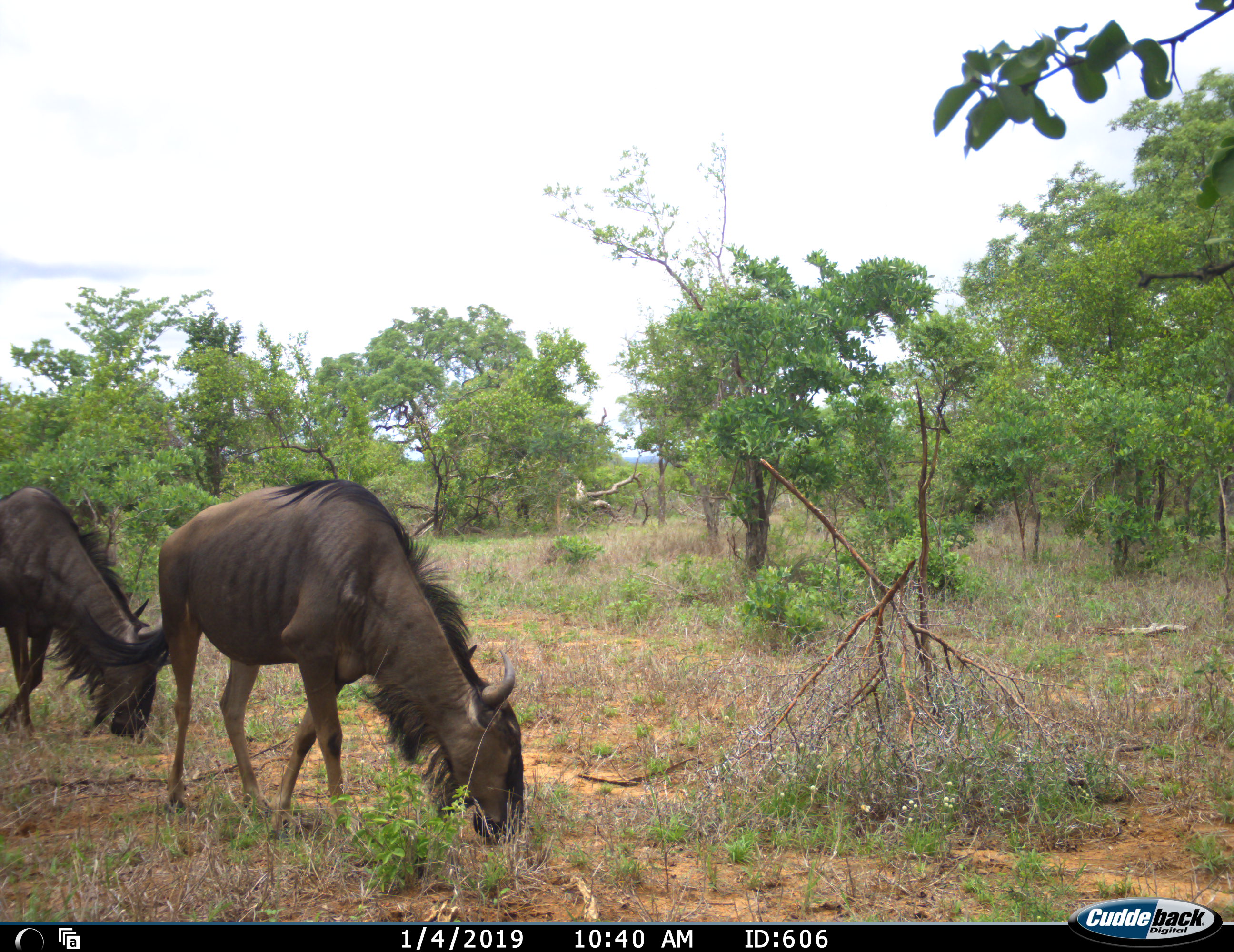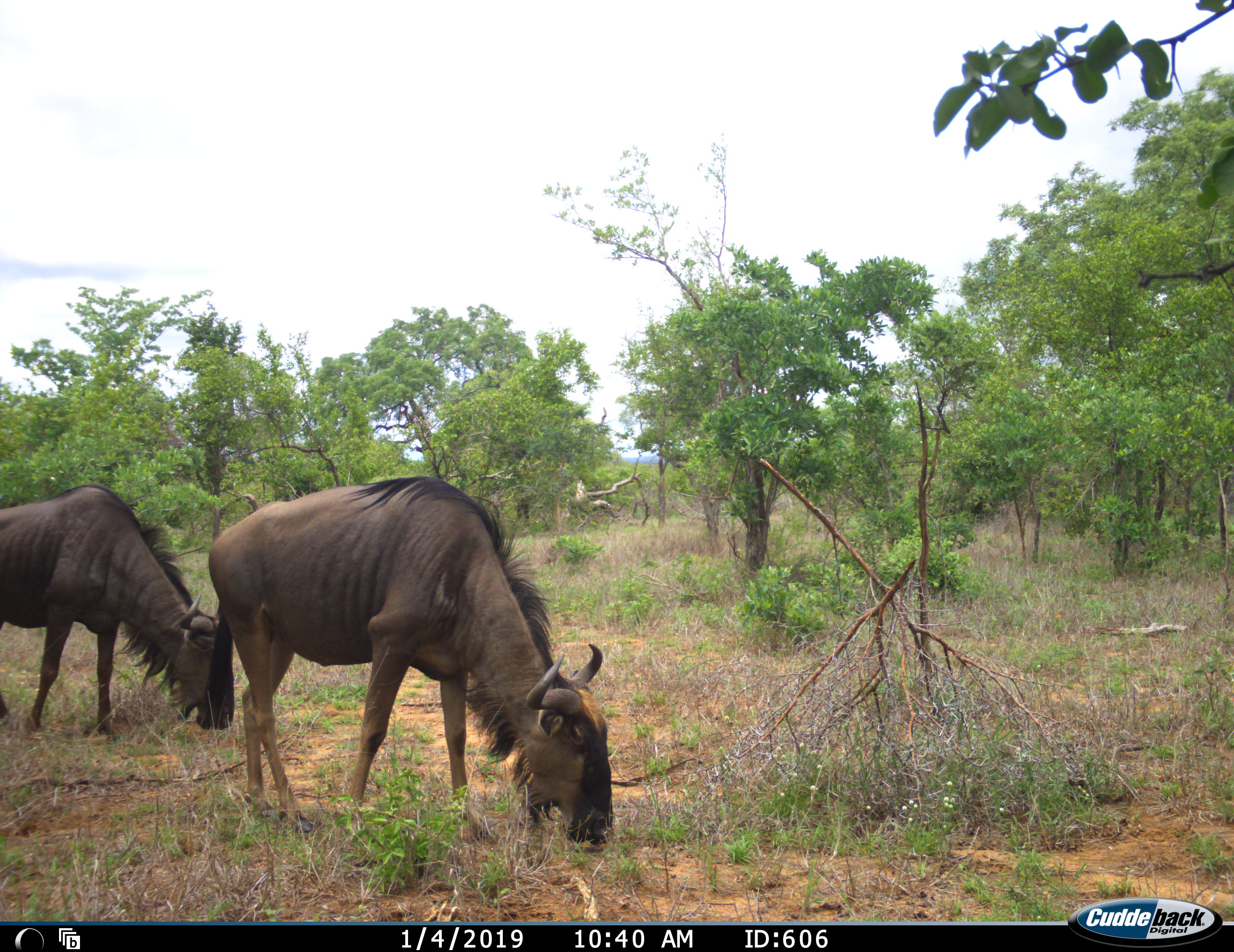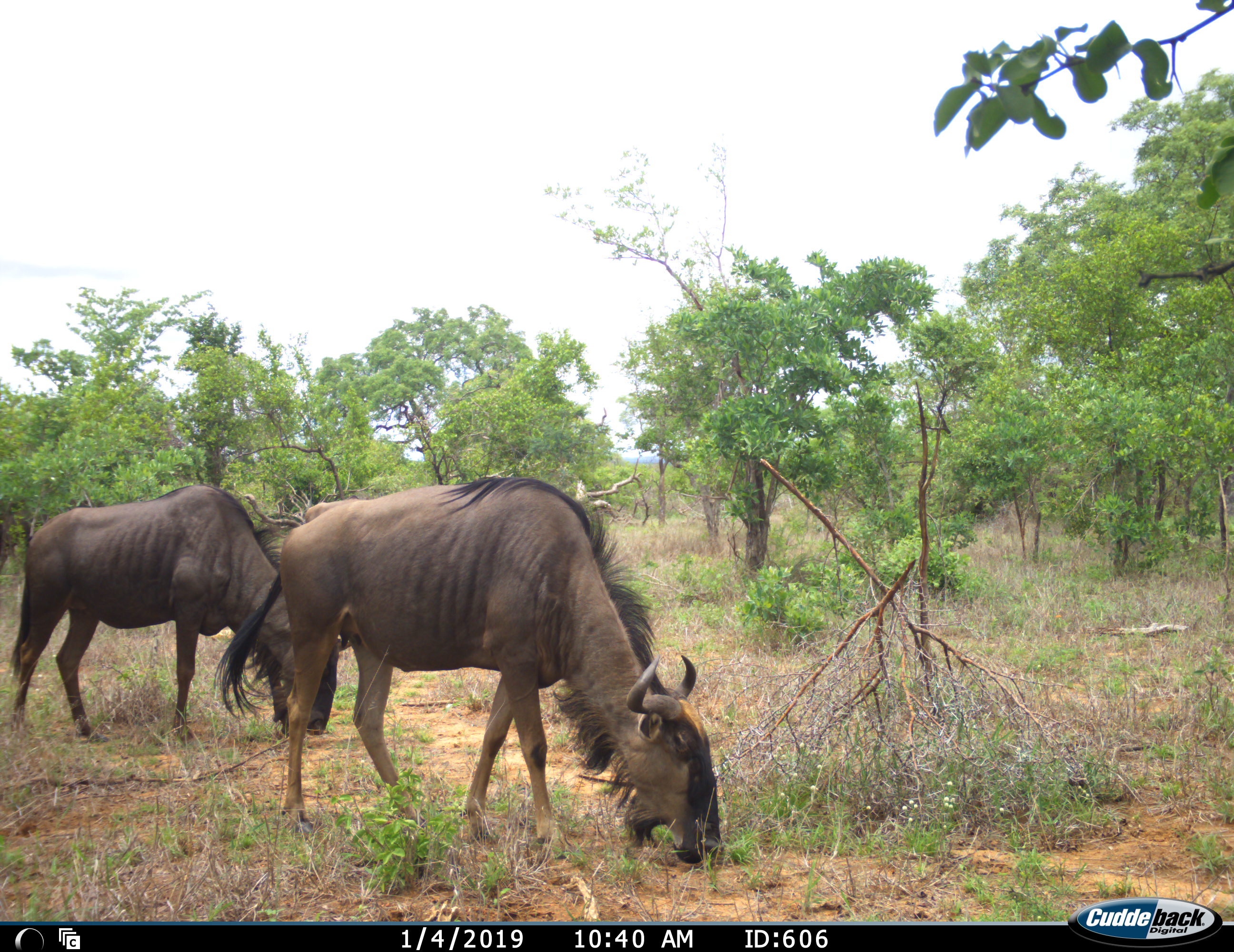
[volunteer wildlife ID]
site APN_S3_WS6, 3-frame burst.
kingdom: Animalia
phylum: Chordata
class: Mammalia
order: Artiodactyla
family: Bovidae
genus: Connochaetes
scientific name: Connochaetes taurinus taurinus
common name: blue wildebeest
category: wildebeestblue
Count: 2.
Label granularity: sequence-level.